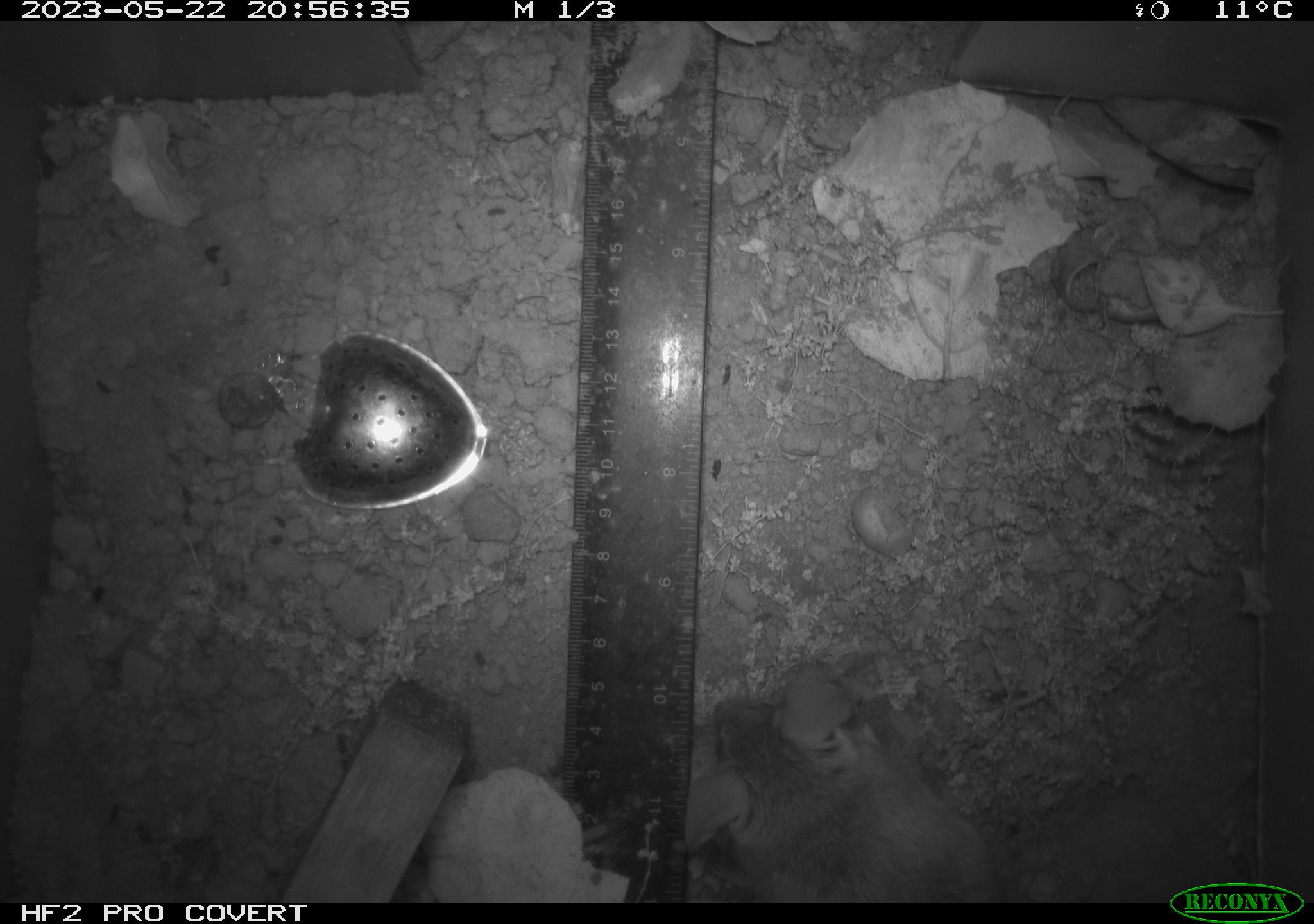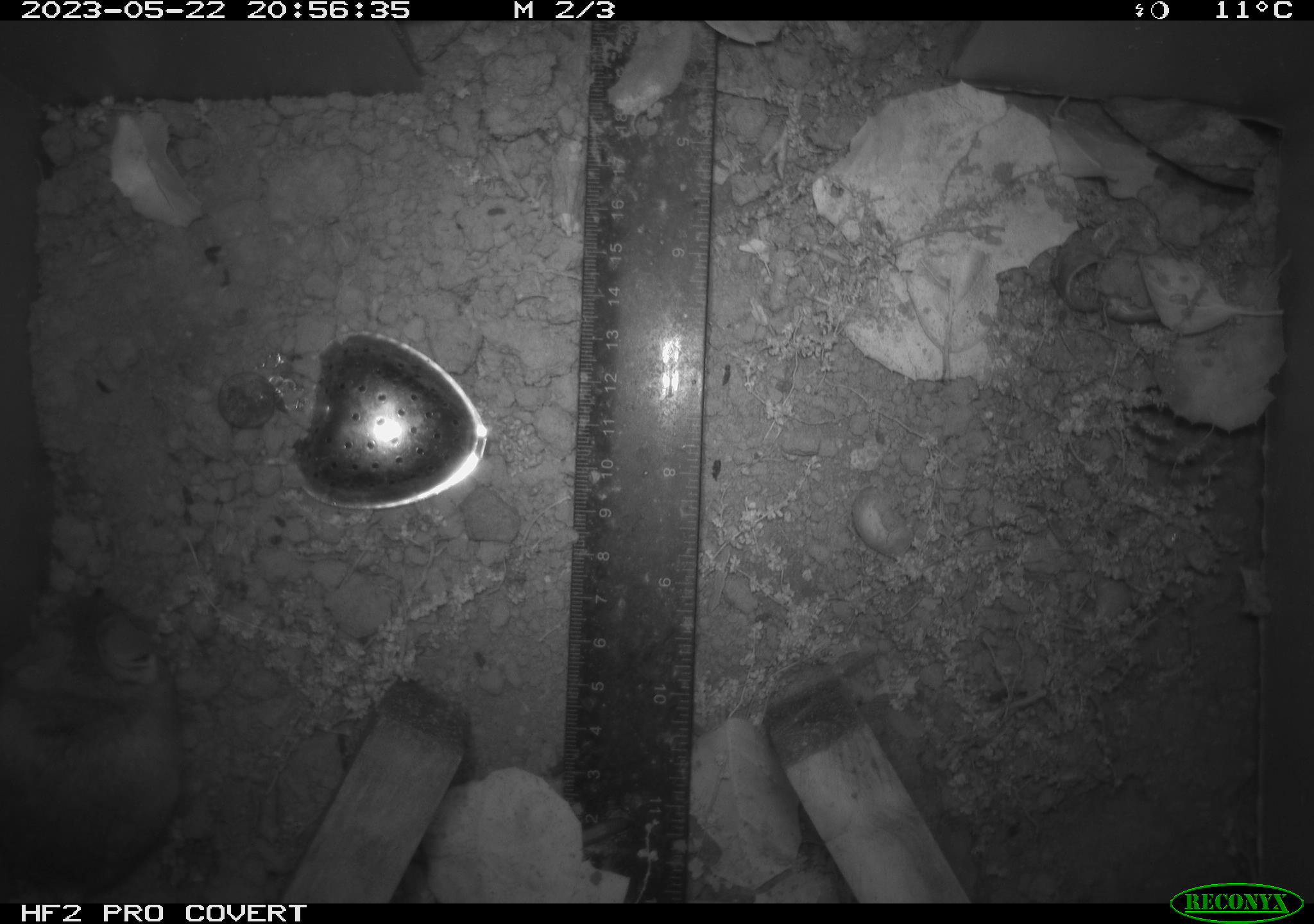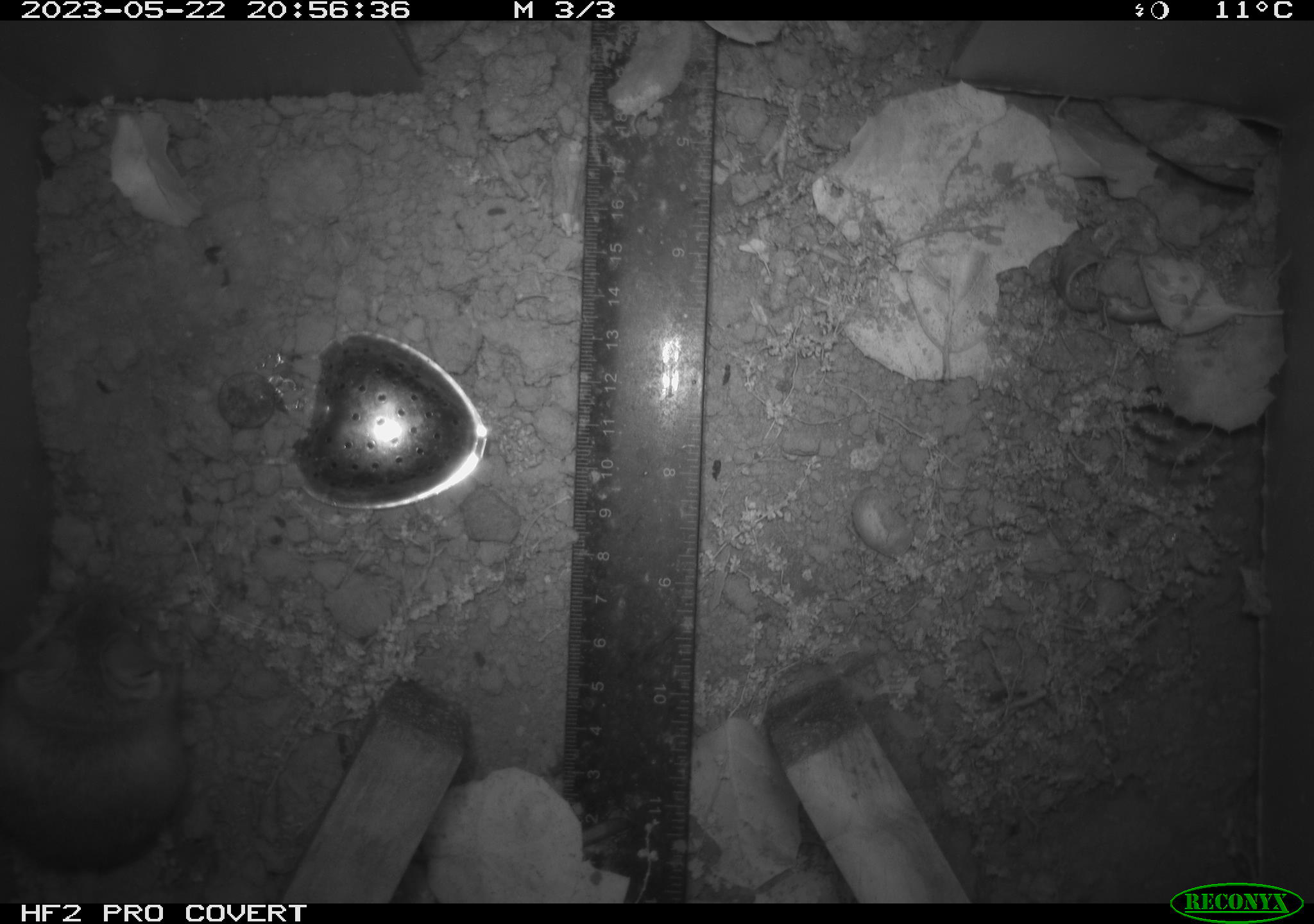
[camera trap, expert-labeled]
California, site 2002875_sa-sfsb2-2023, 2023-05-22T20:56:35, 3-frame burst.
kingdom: Animalia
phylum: Chordata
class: Mammalia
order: Rodentia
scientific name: Rodentia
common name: mouse species